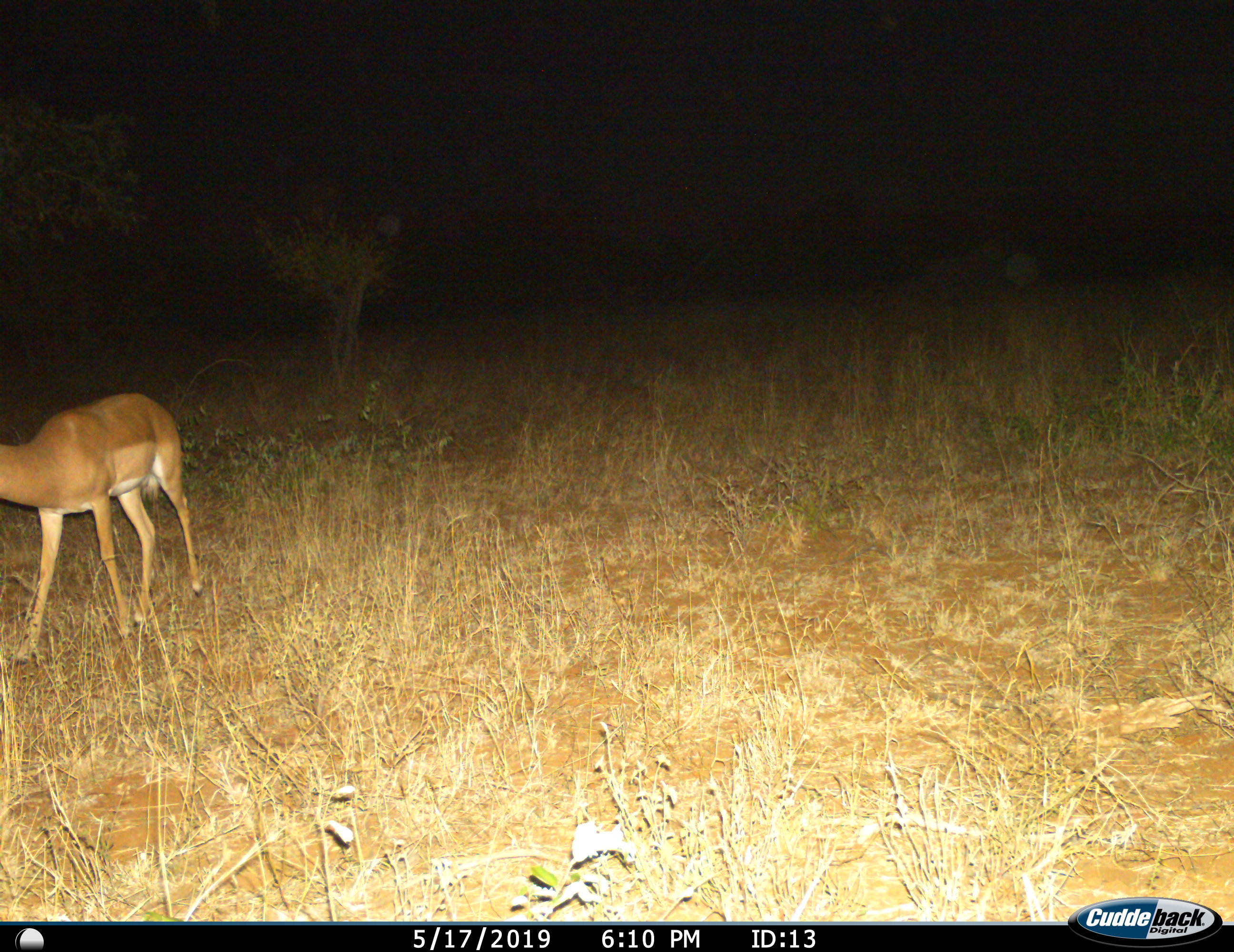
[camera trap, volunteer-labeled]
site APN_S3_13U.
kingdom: Animalia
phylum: Chordata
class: Mammalia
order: Artiodactyla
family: Bovidae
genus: Aepyceros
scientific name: Aepyceros melampus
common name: impala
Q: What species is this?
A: Impala (Aepyceros melampus).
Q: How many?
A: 1.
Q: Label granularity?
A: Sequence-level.